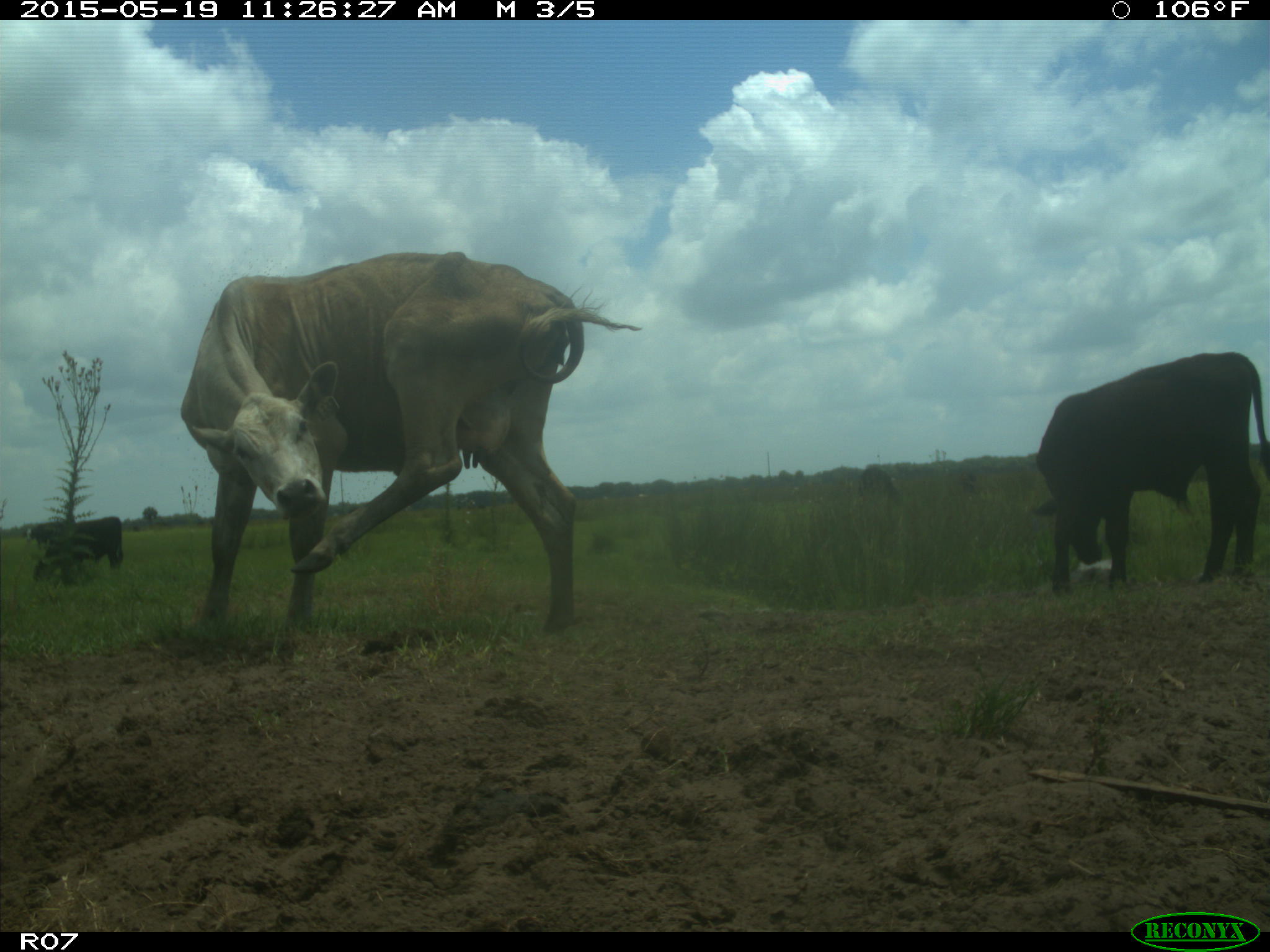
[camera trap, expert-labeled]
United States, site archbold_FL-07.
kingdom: Animalia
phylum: Chordata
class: Mammalia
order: Artiodactyla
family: Bovidae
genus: Bos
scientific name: Bos taurus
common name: domestic cow